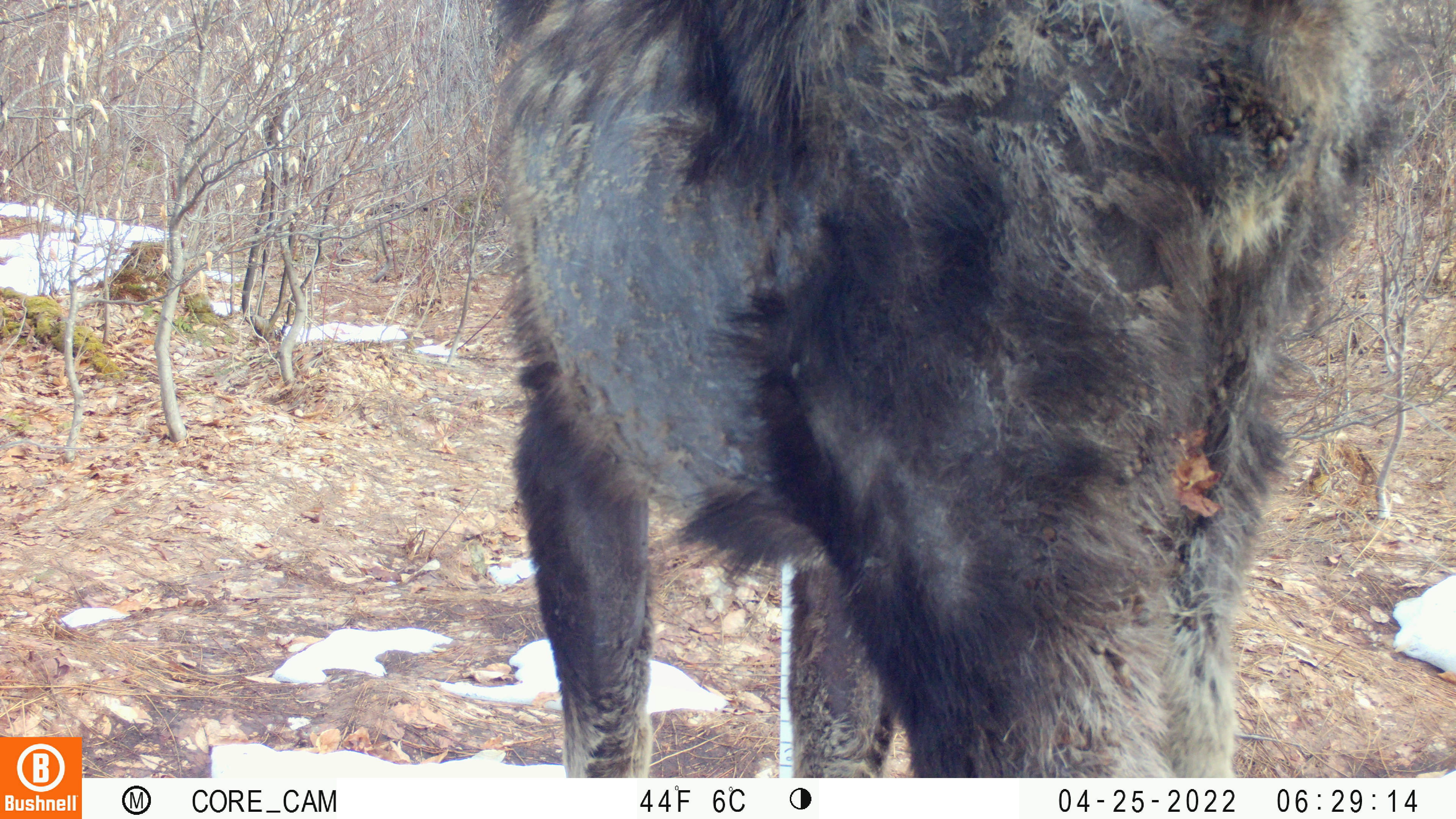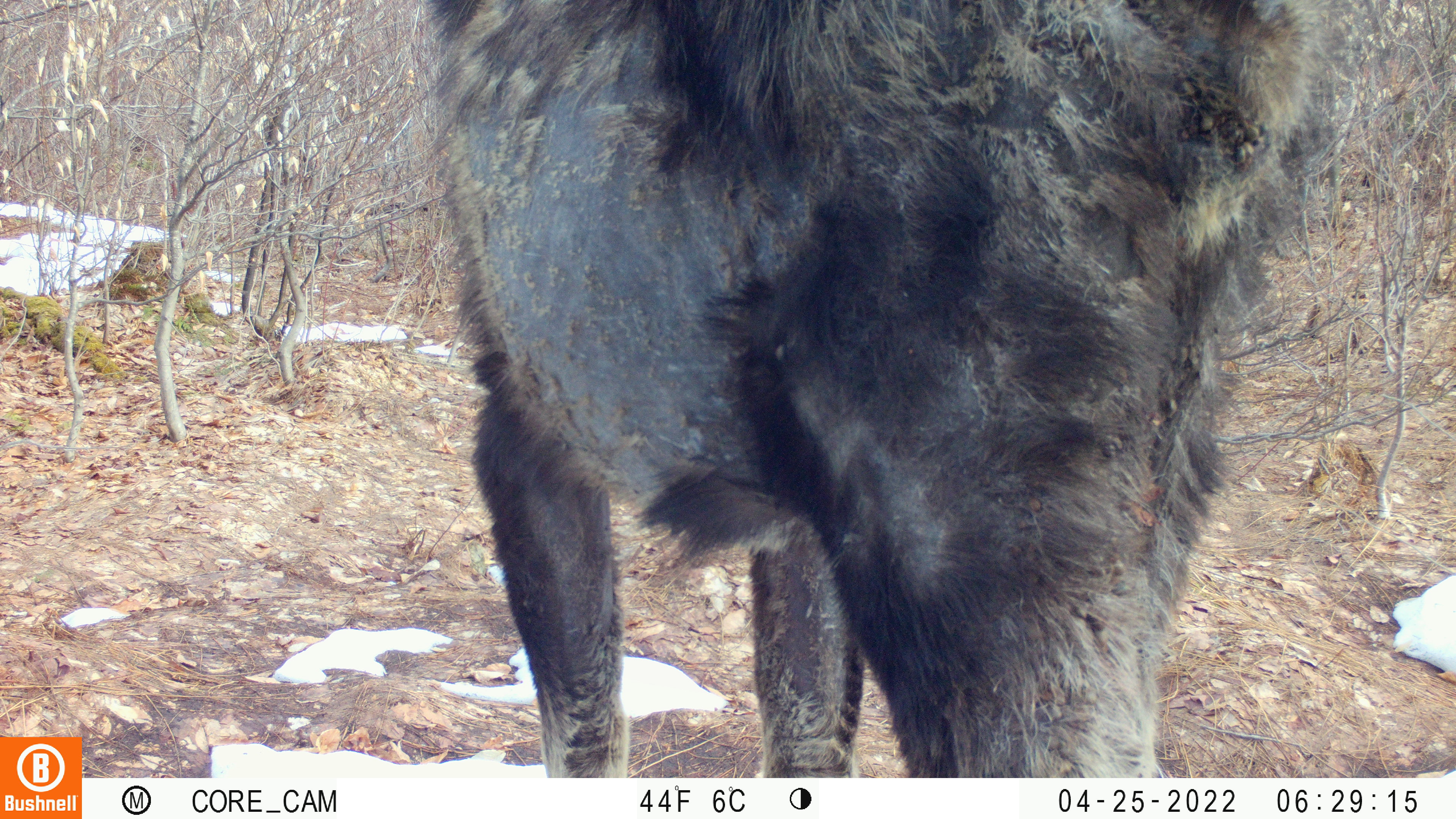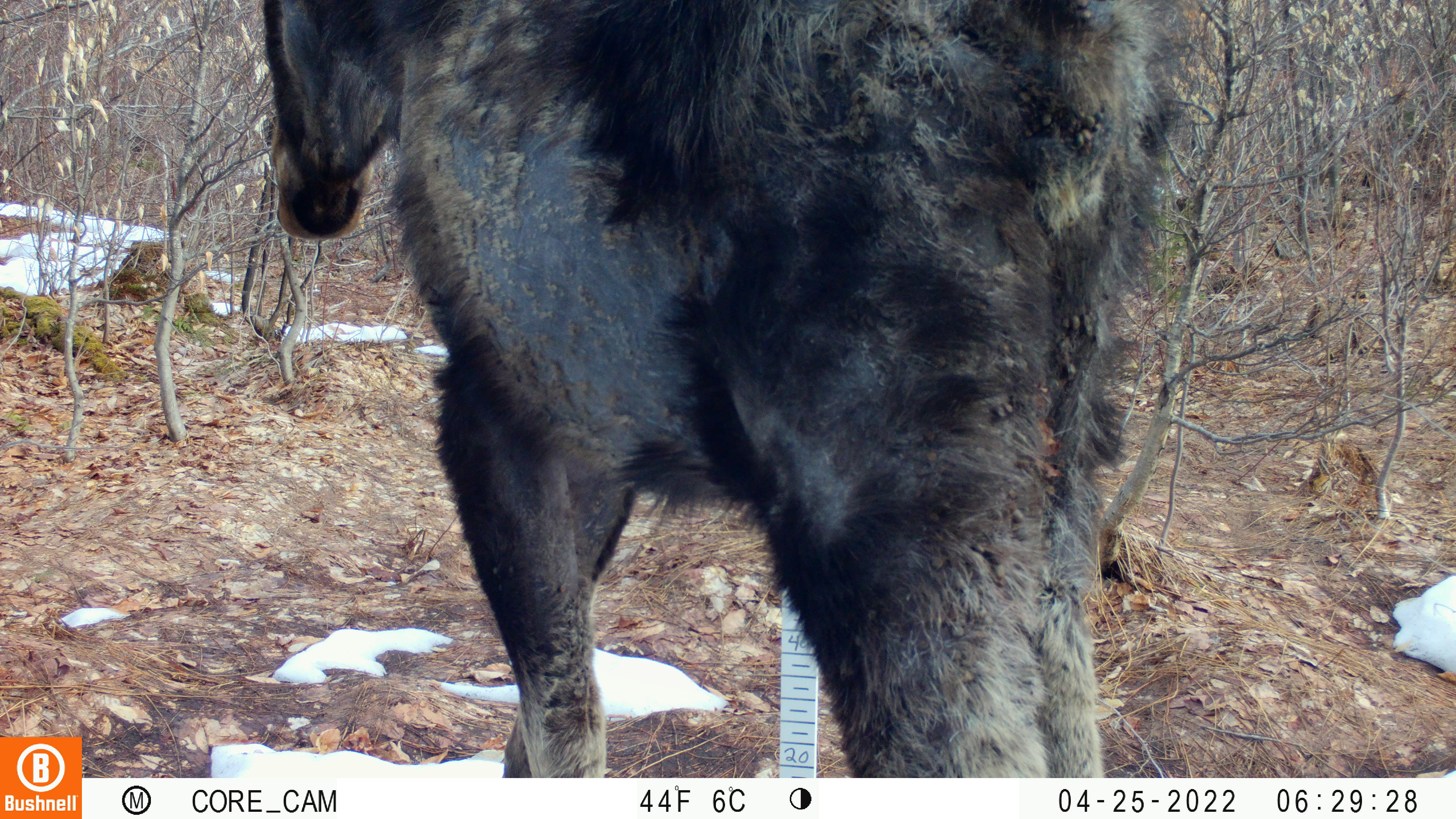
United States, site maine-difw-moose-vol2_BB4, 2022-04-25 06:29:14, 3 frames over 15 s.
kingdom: Animalia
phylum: Chordata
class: Mammalia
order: Artiodactyla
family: Cervidae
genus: Alces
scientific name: Alces alces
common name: moose